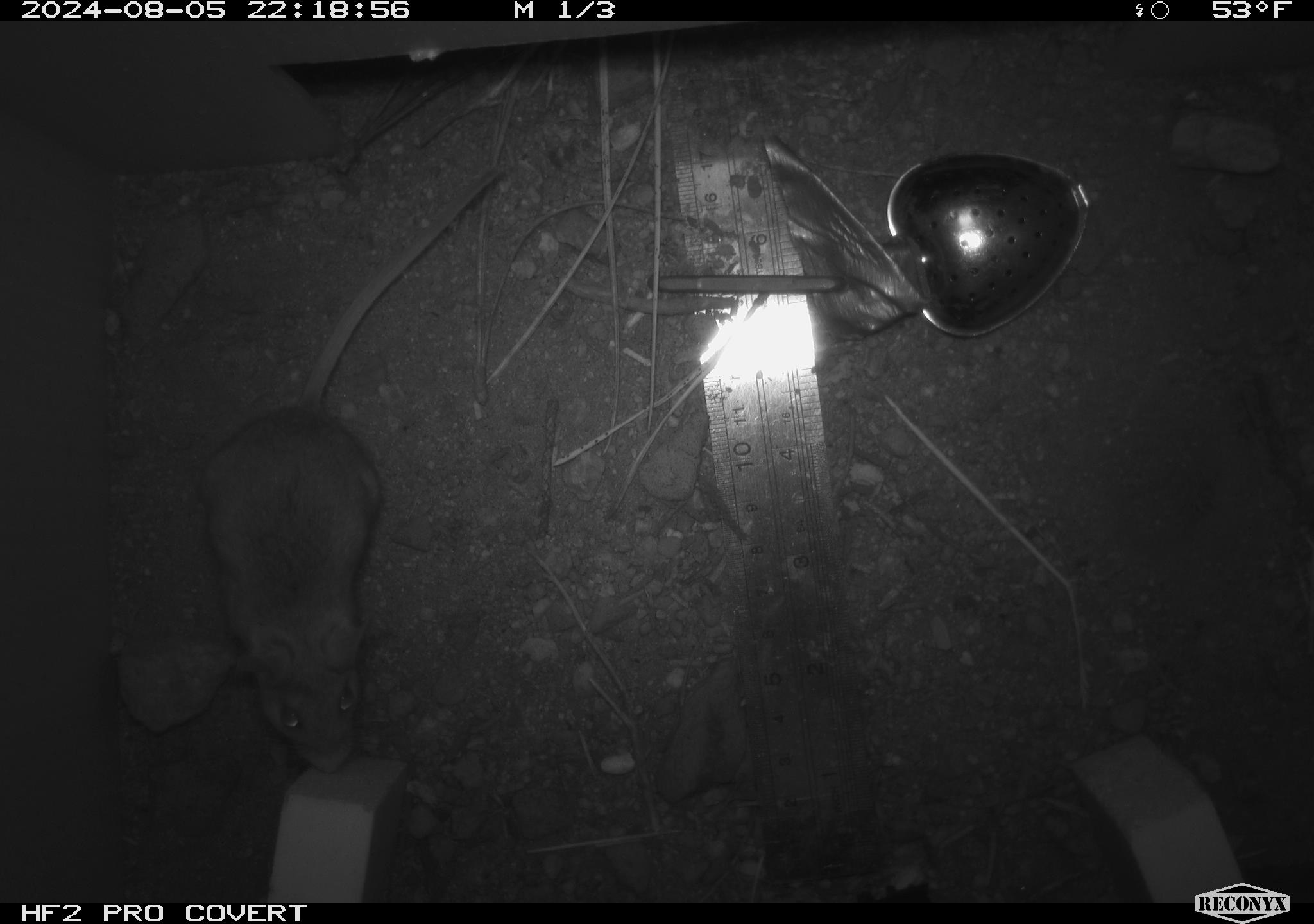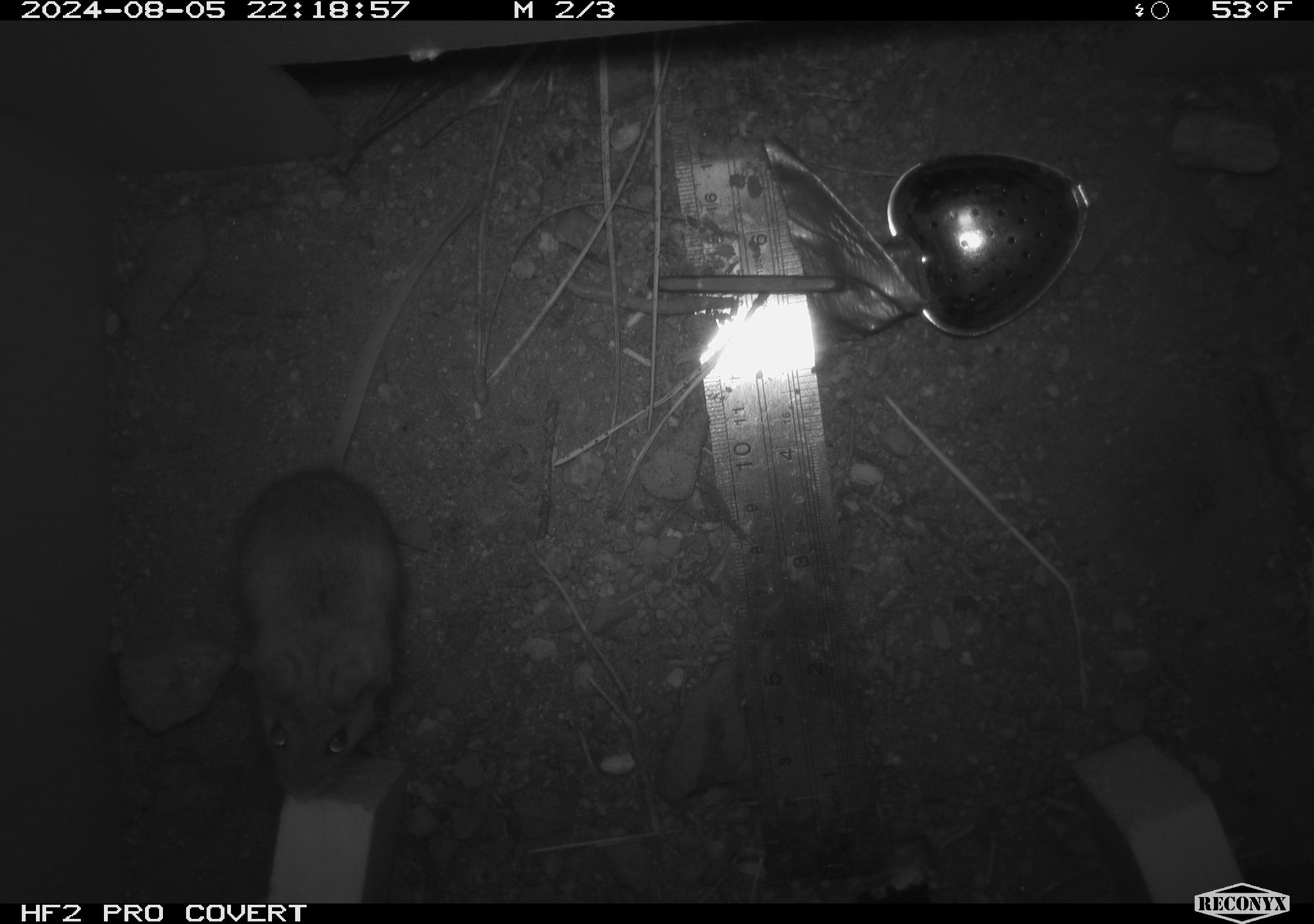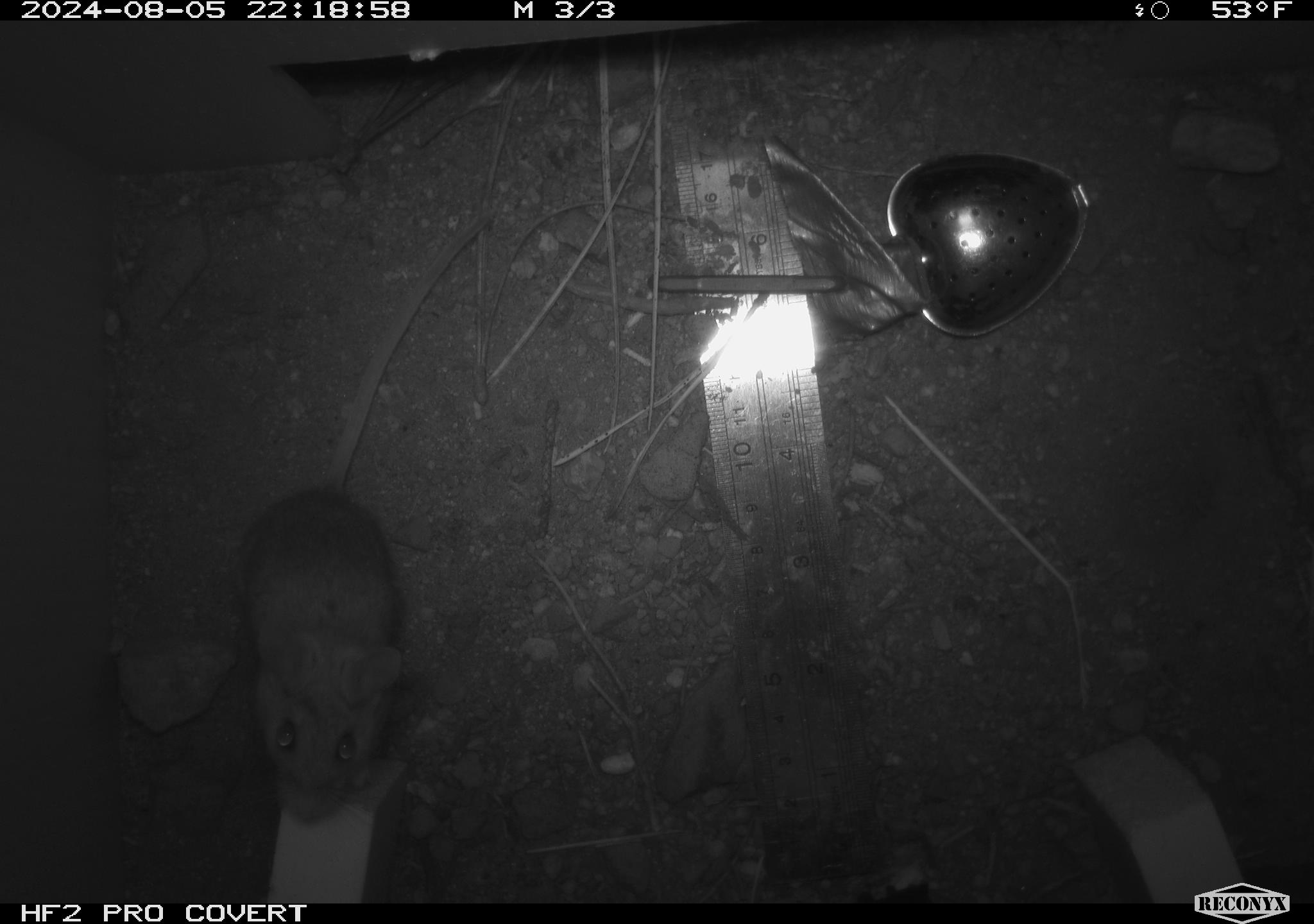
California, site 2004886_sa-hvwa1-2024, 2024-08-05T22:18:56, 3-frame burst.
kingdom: Animalia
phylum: Chordata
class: Mammalia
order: Rodentia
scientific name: Rodentia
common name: mouse species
Mouse species (Rodentia).